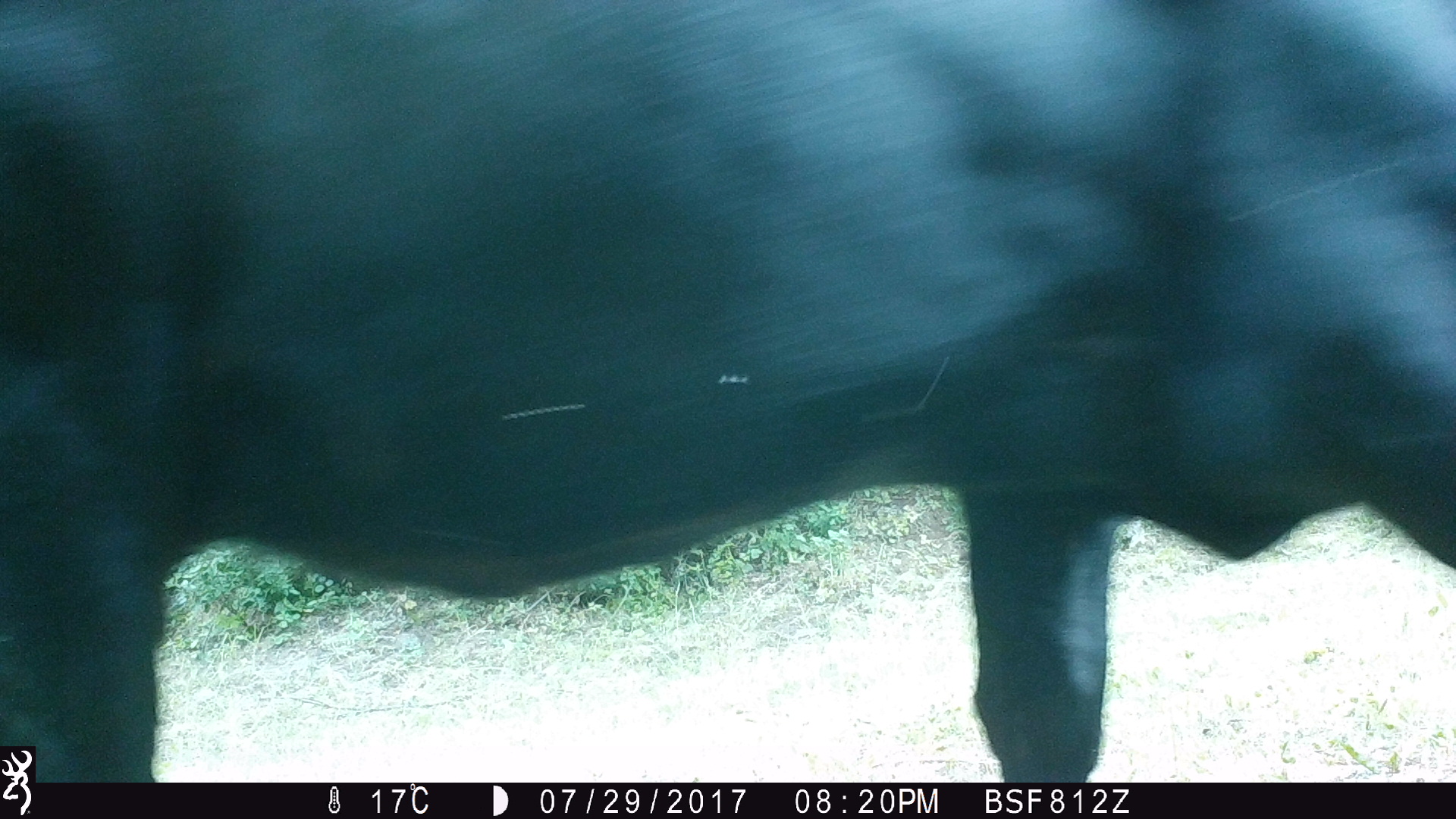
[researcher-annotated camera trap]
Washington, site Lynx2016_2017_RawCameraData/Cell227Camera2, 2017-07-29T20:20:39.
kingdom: Animalia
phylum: Chordata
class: Mammalia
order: Artiodactyla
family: Bovidae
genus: Bos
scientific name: Bos taurus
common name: domestic cattle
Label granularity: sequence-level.